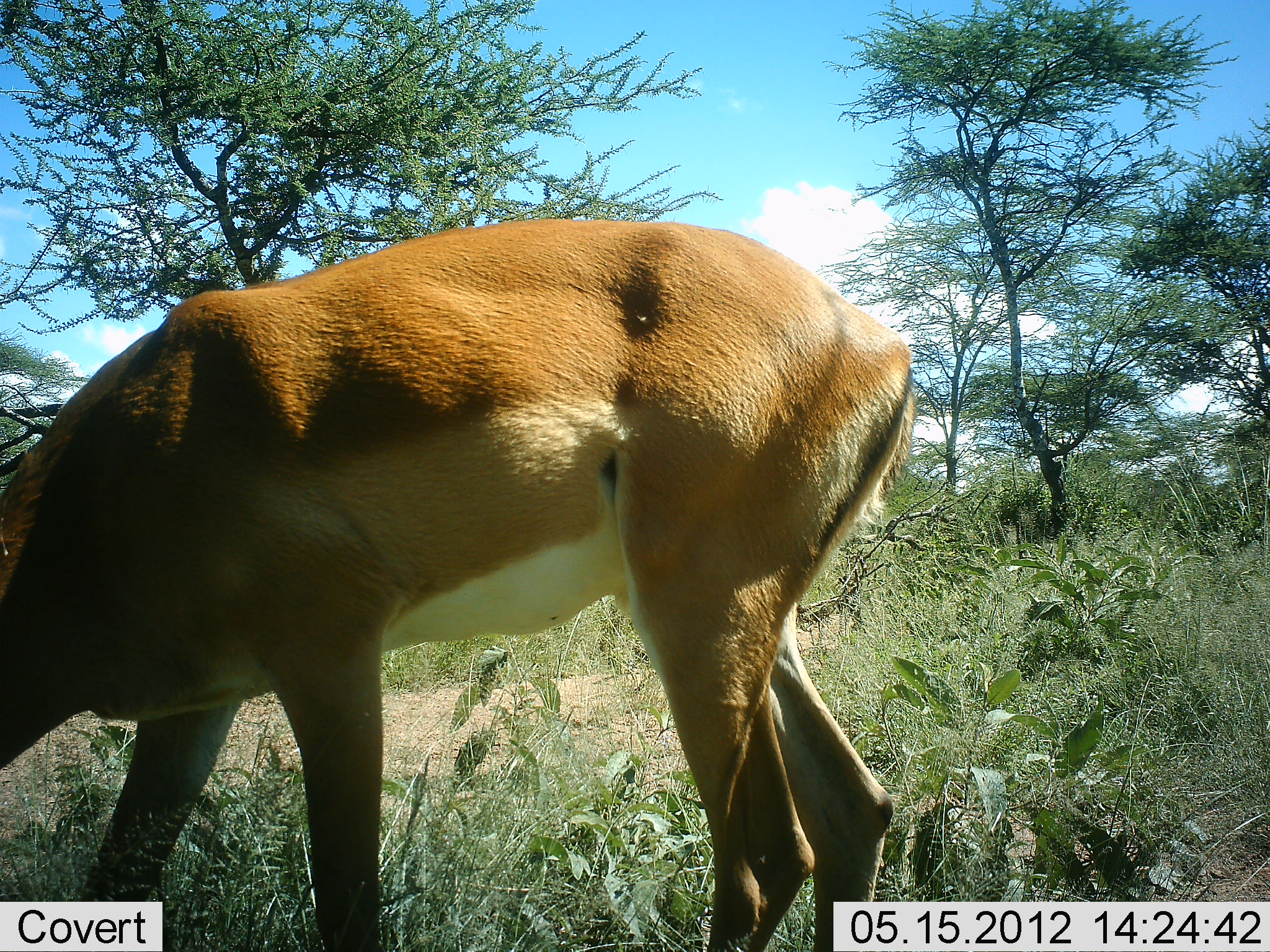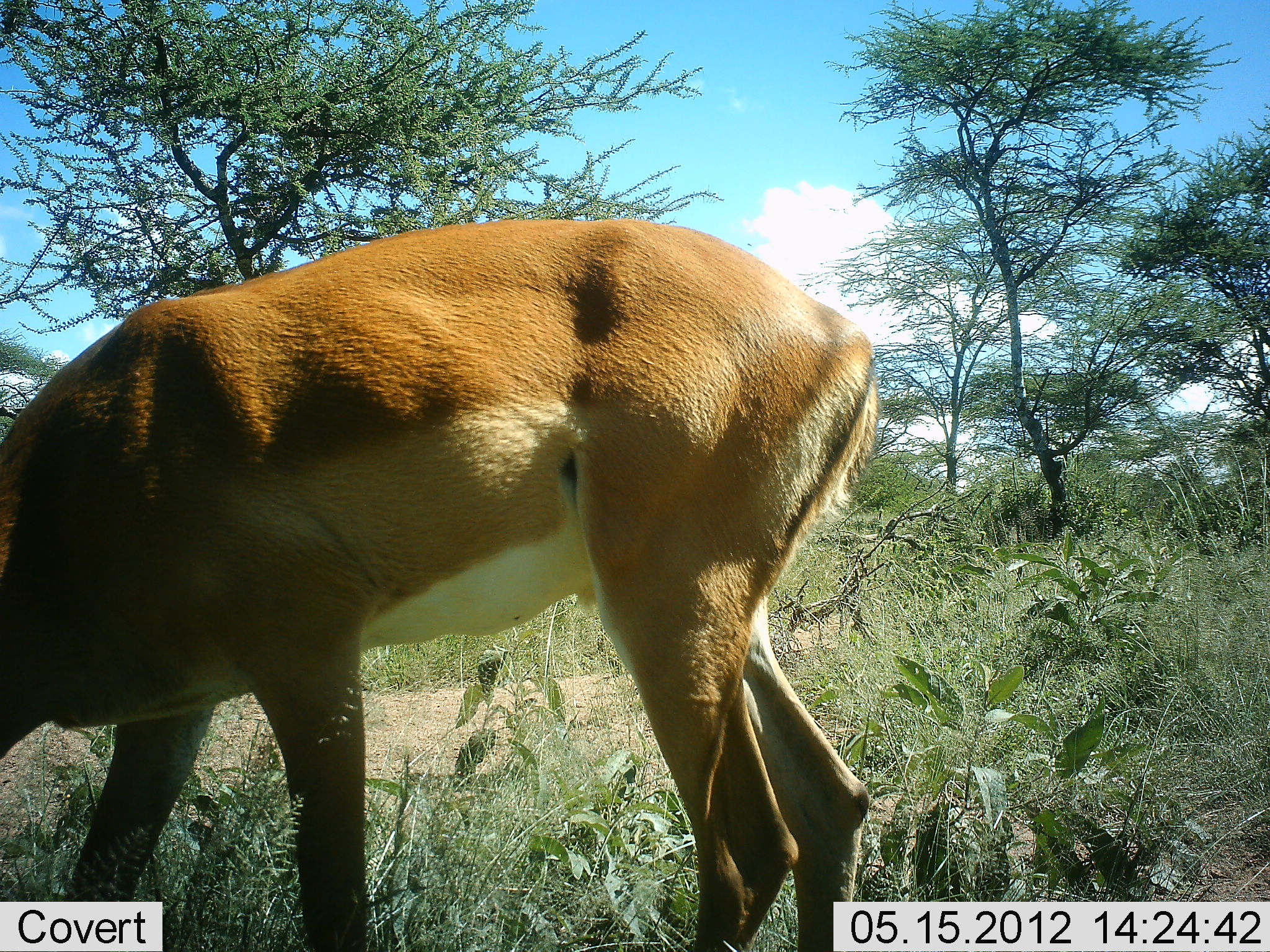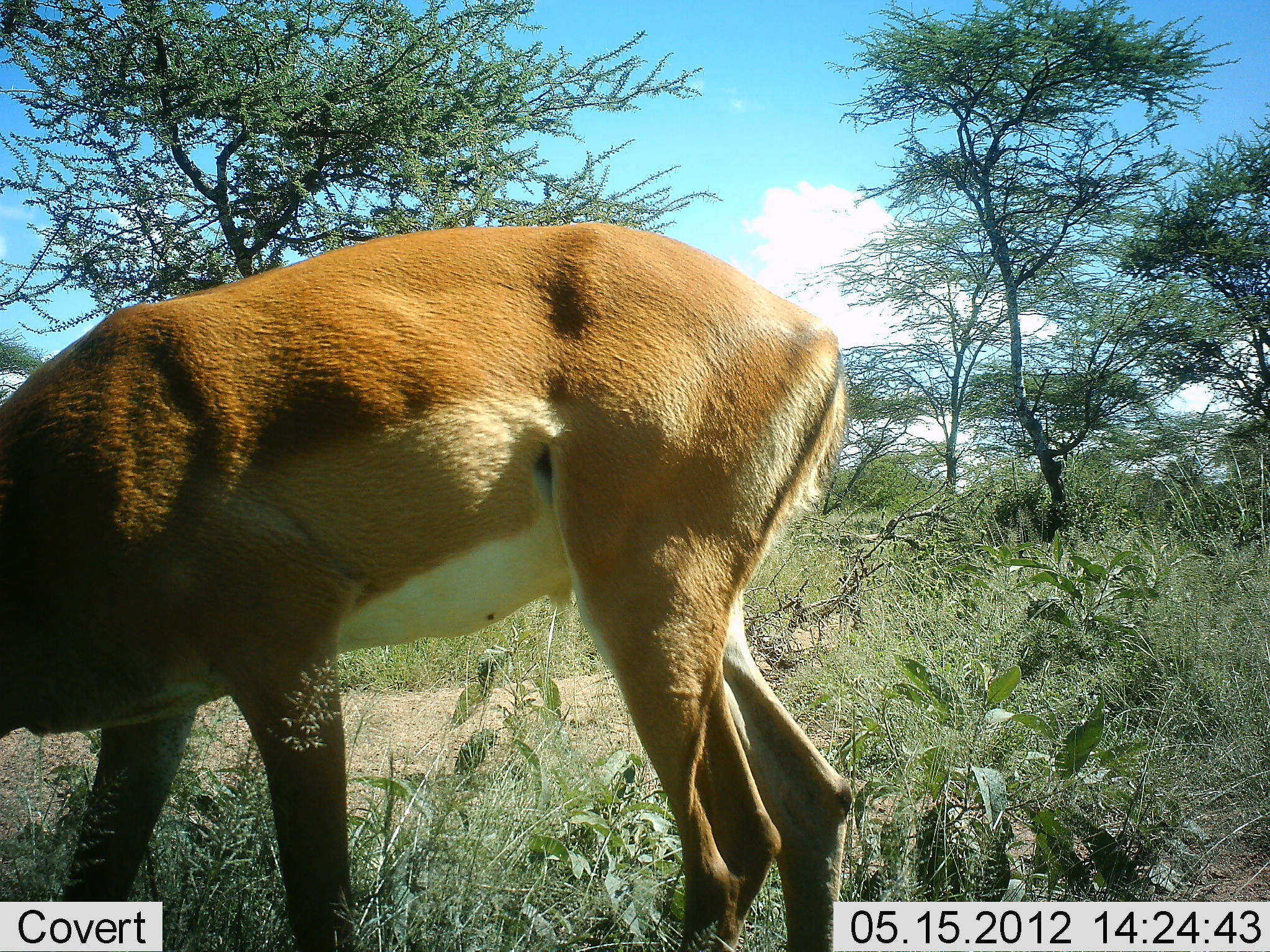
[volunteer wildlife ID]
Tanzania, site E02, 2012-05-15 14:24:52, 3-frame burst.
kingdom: Animalia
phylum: Chordata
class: Mammalia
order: Artiodactyla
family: Bovidae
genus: Aepyceros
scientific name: Aepyceros melampus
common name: impala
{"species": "impala (Aepyceros melampus)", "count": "1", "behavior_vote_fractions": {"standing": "50%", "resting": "0%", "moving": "0%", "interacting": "0%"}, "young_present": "0%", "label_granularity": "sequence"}